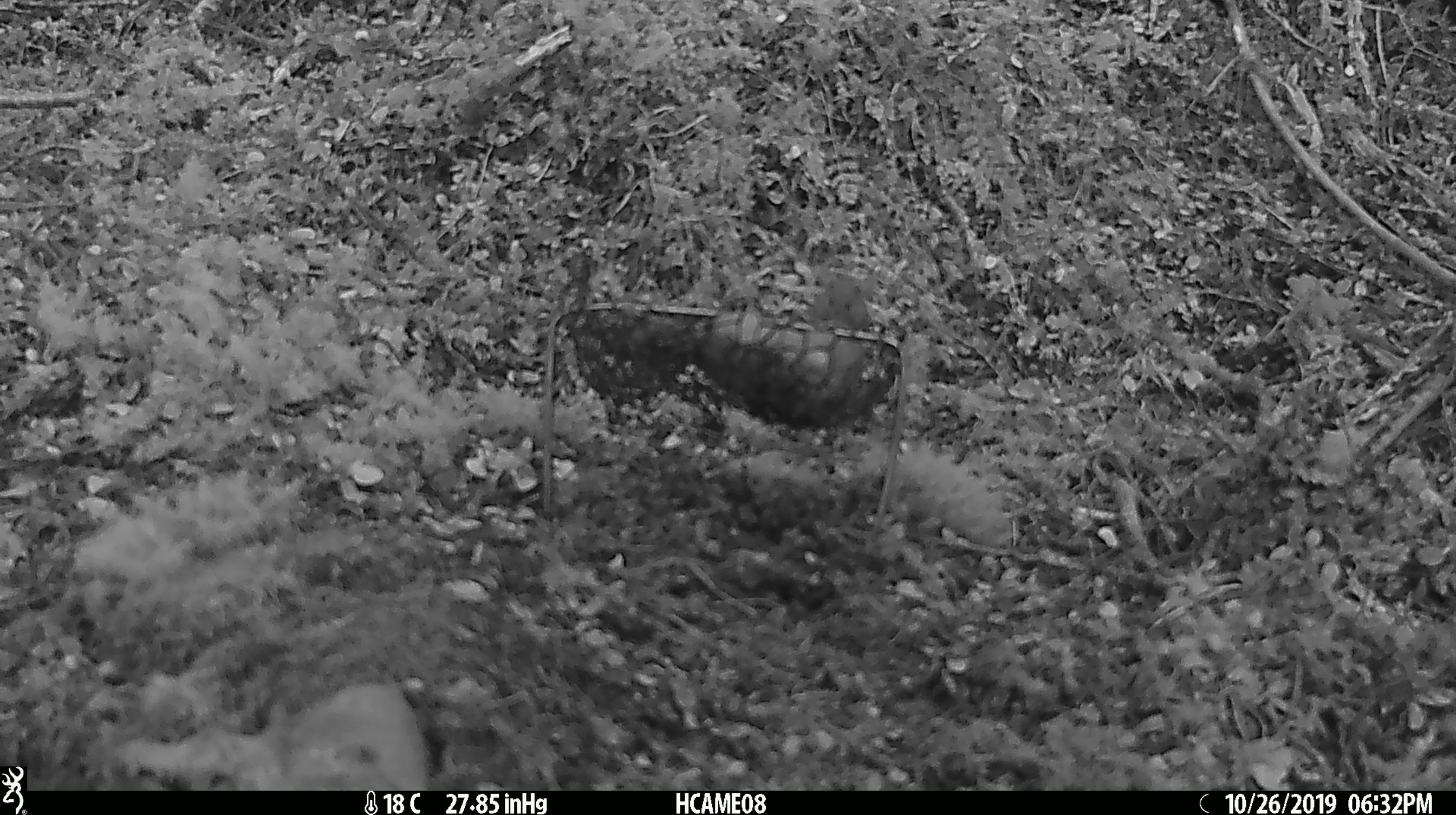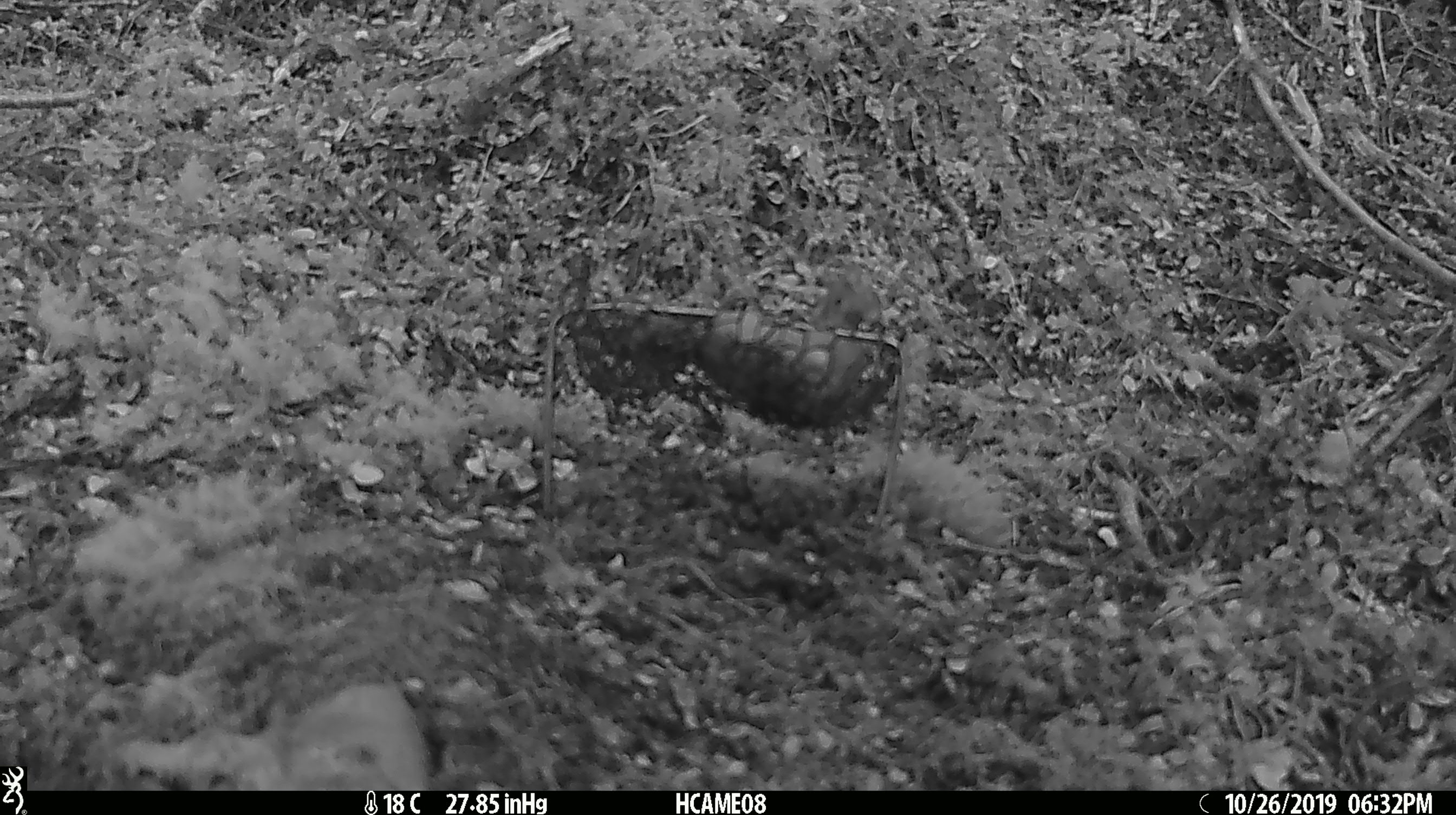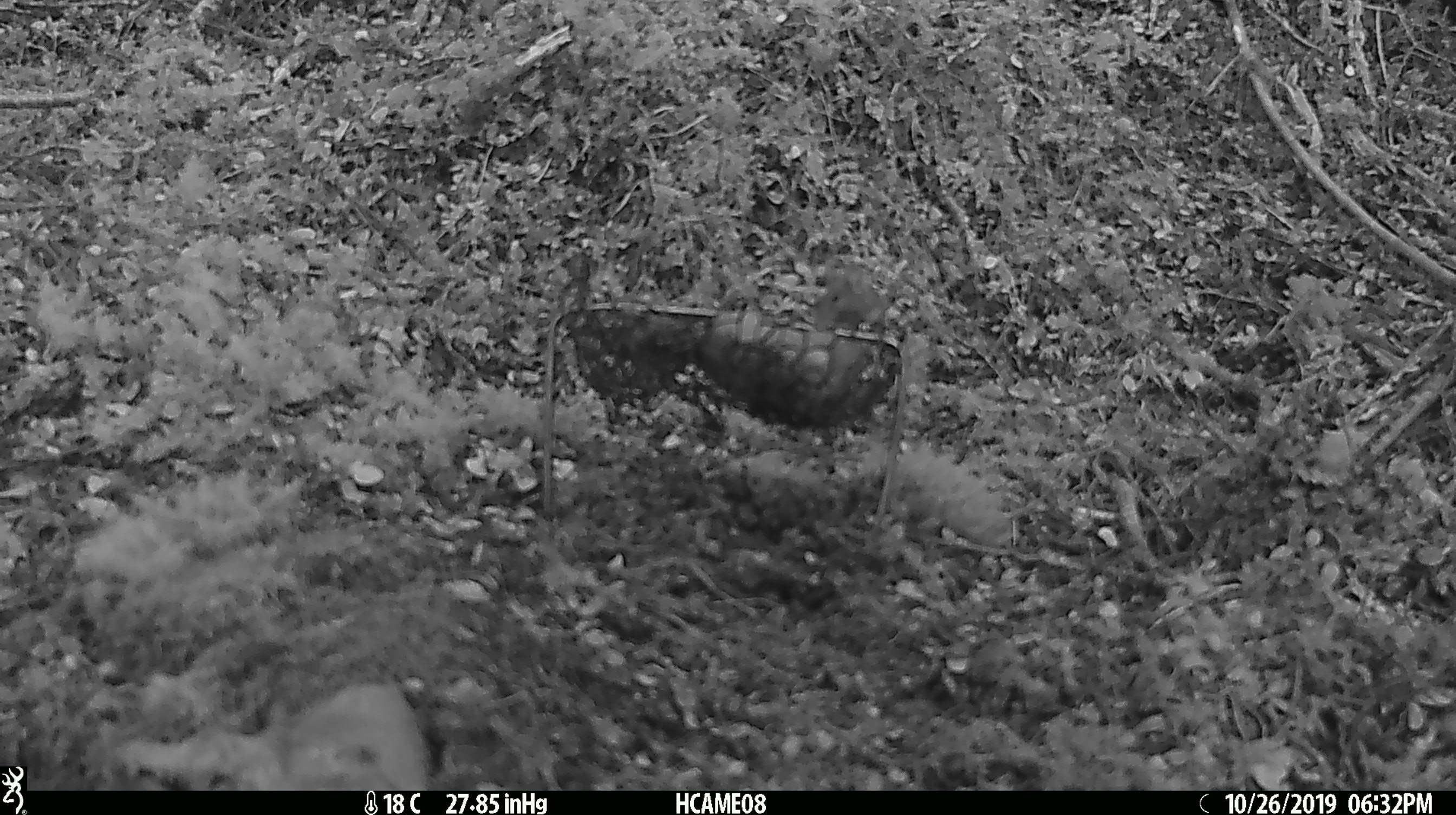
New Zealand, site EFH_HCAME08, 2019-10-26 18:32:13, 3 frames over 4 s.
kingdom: Animalia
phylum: Chordata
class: Mammalia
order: Rodentia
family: Muridae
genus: Mus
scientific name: Mus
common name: mouse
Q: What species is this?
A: Mouse (Mus).